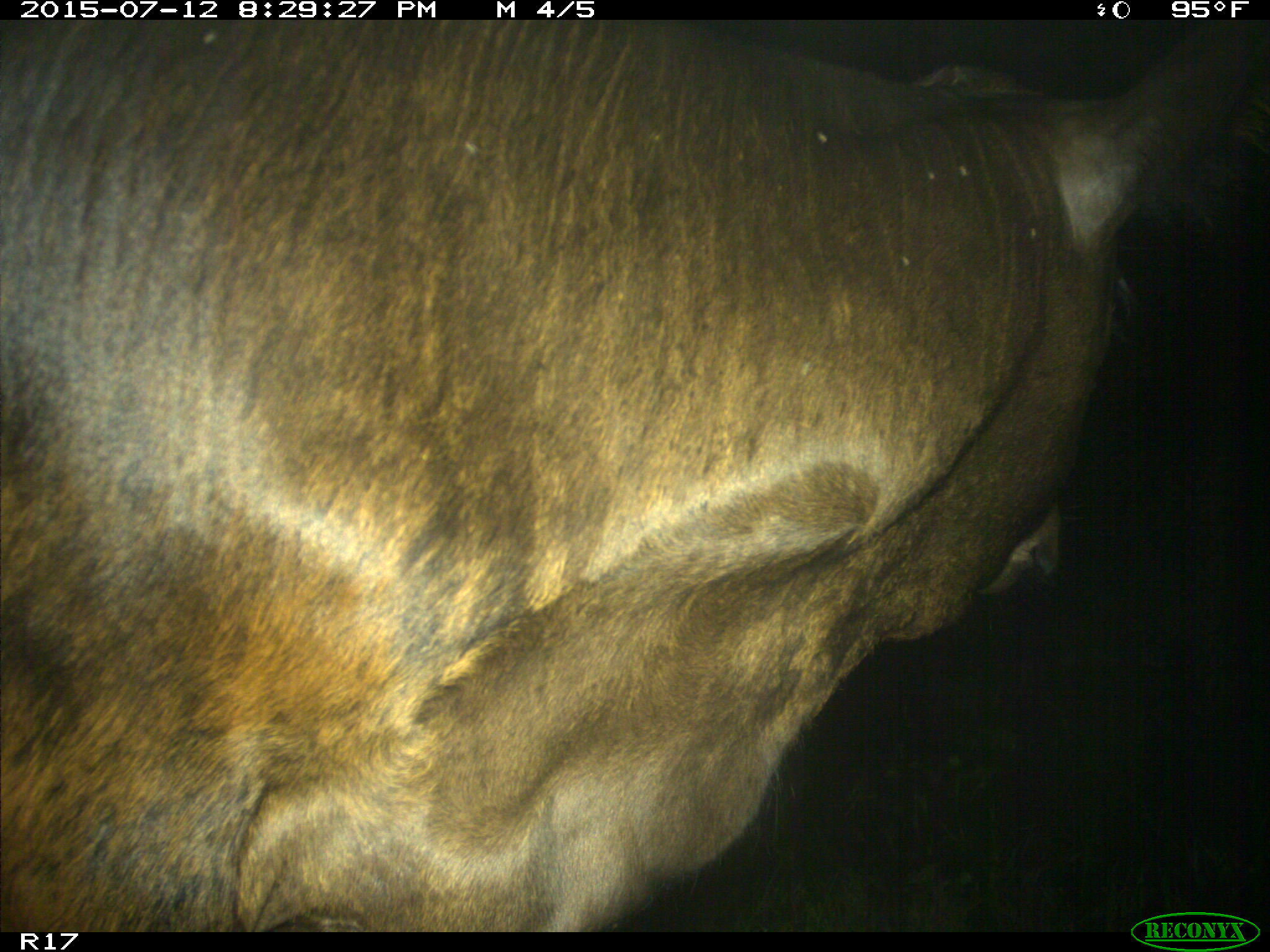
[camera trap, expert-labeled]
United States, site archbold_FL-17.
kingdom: Animalia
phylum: Chordata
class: Mammalia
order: Artiodactyla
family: Bovidae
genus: Bos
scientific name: Bos taurus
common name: domestic cow